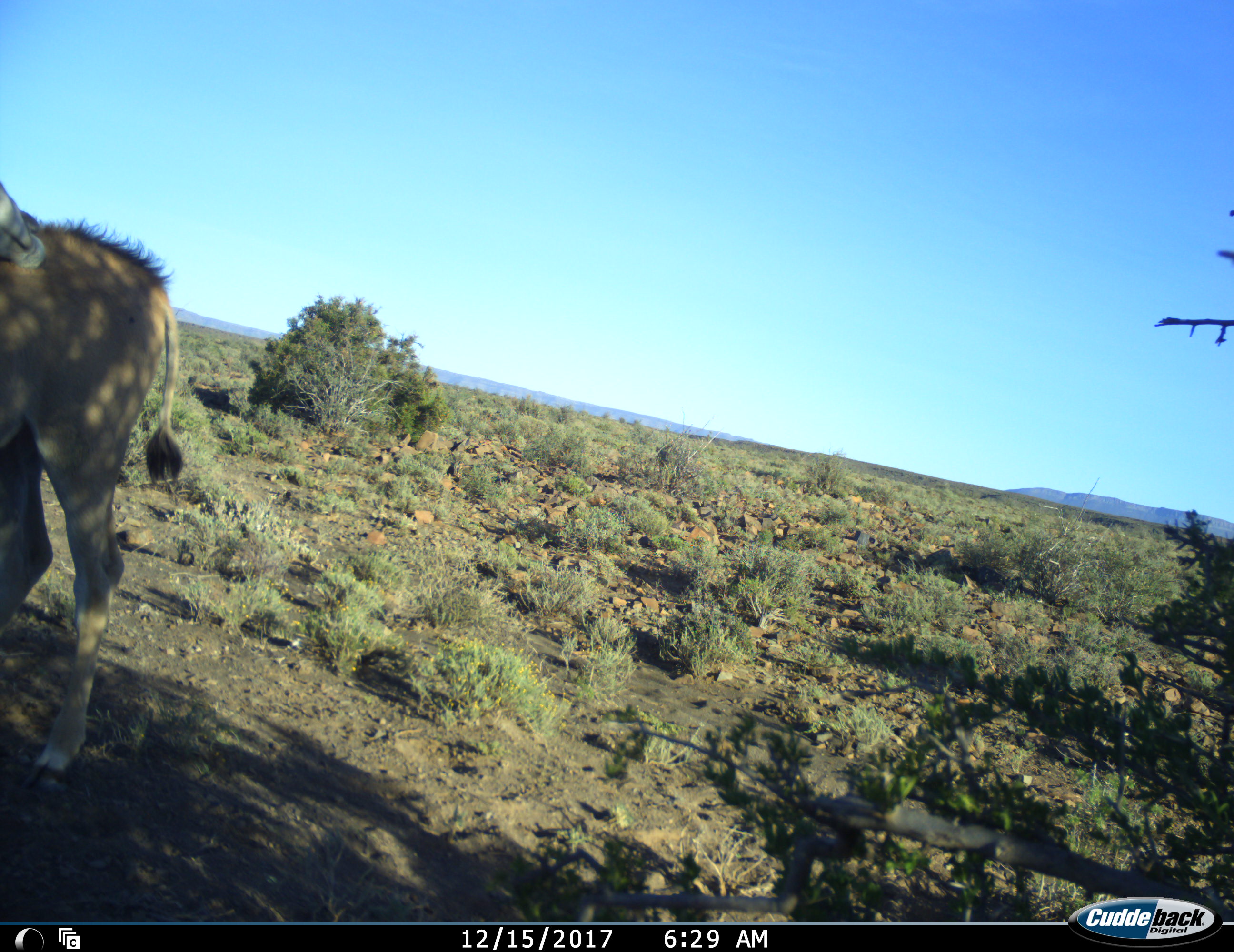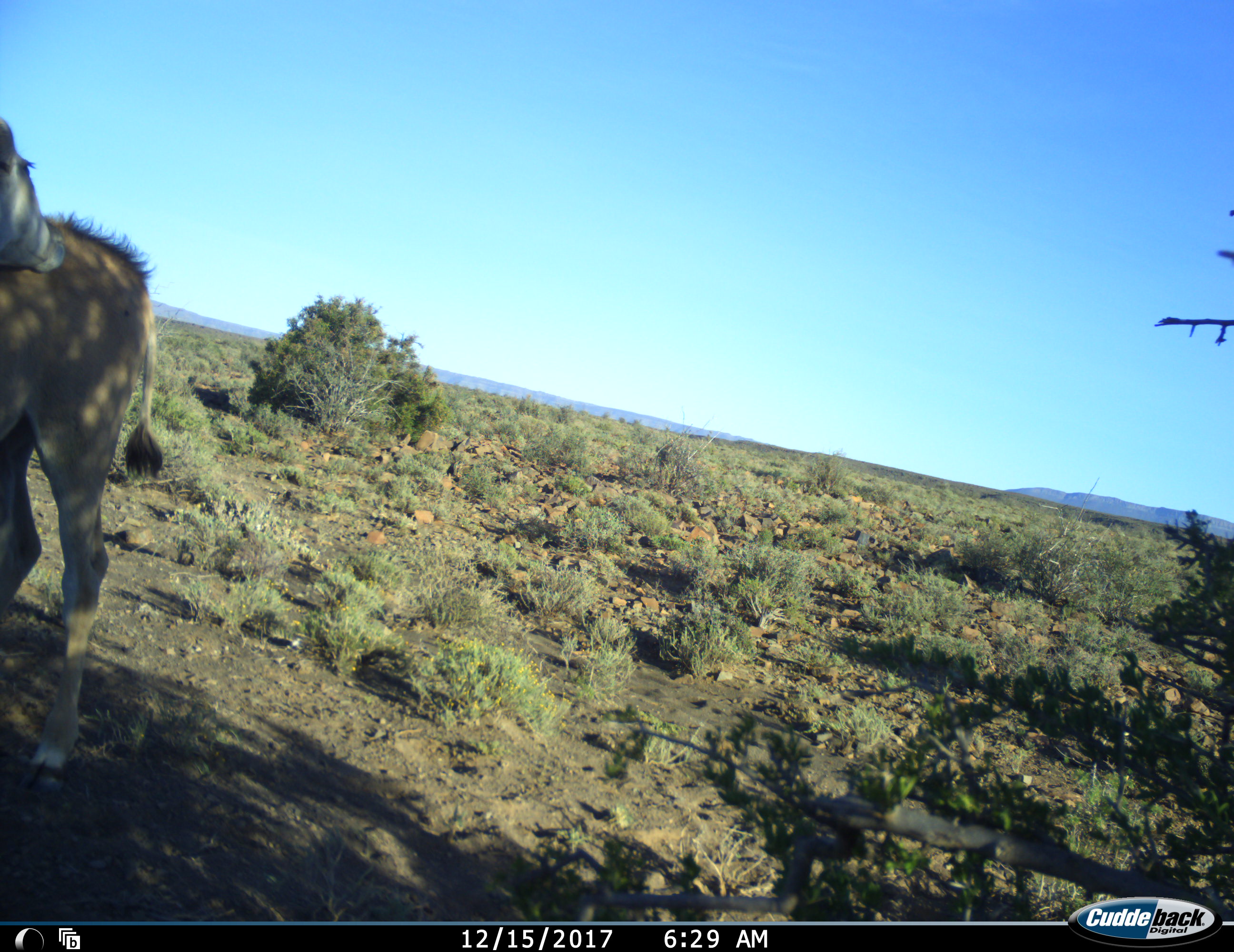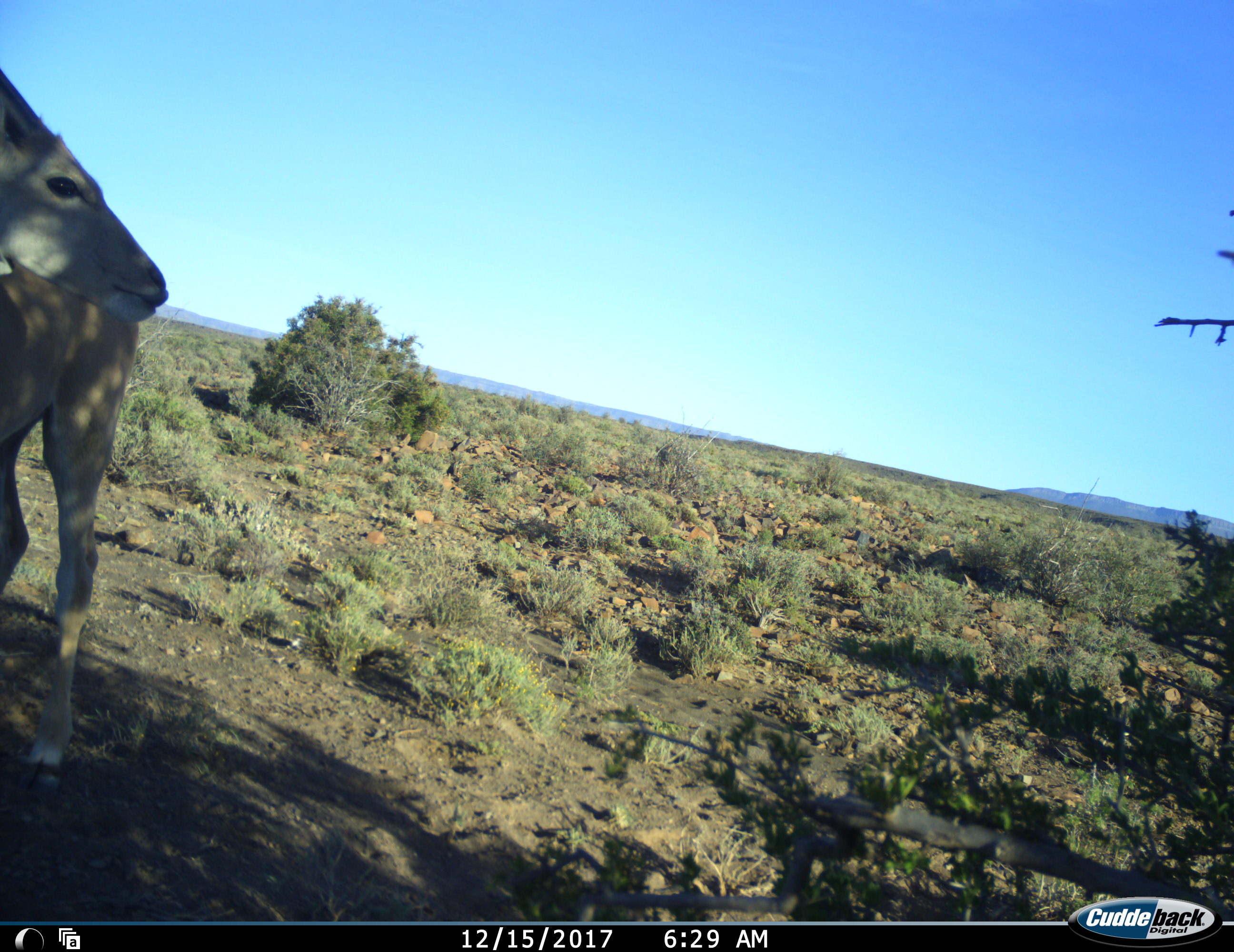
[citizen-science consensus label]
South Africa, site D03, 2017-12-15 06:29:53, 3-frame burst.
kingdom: Animalia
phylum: Chordata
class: Mammalia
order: Artiodactyla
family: Bovidae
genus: Tragelaphus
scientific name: Tragelaphus oryx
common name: eland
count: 1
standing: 100%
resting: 0%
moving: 0%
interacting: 0%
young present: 12%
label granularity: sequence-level